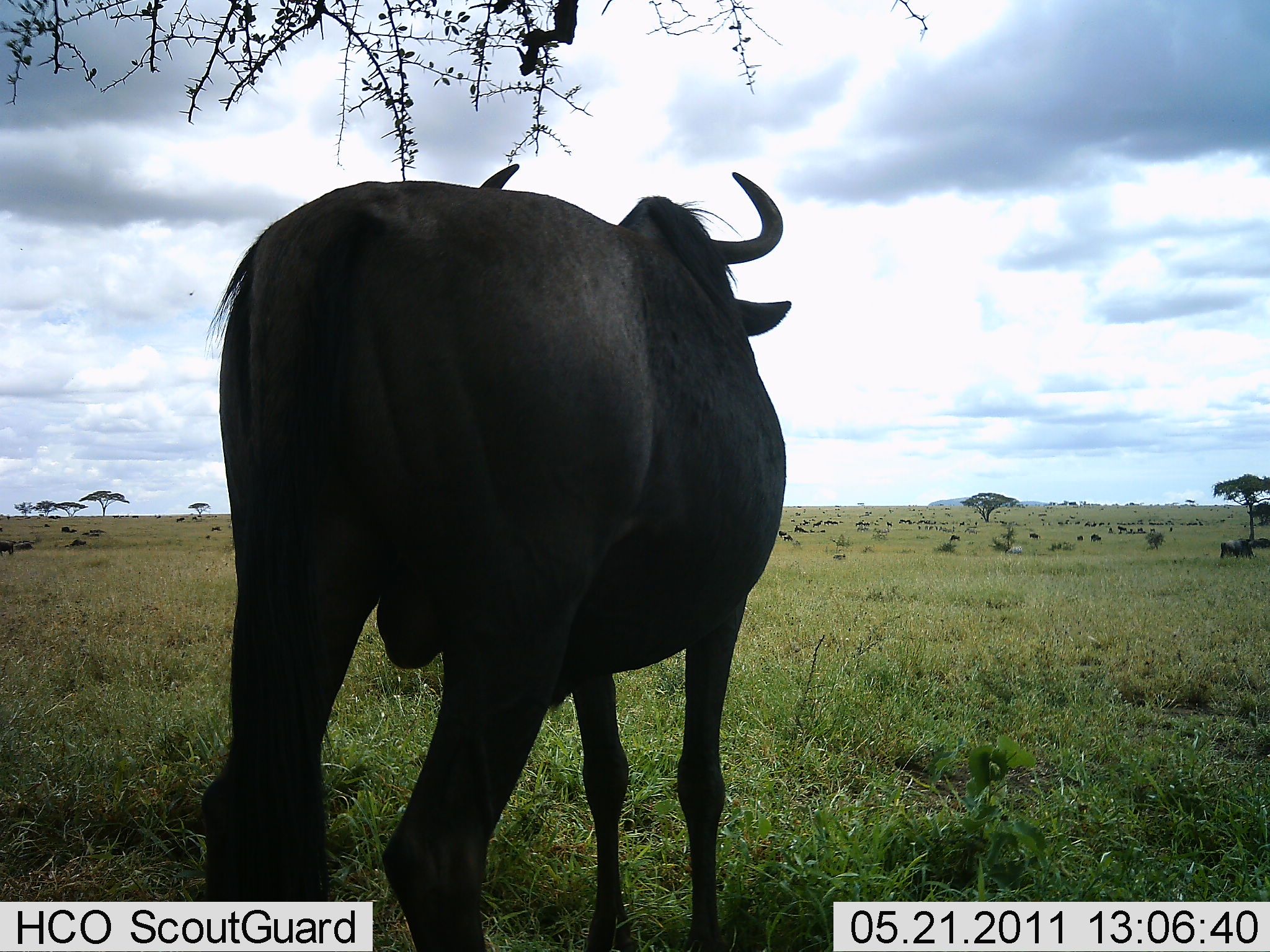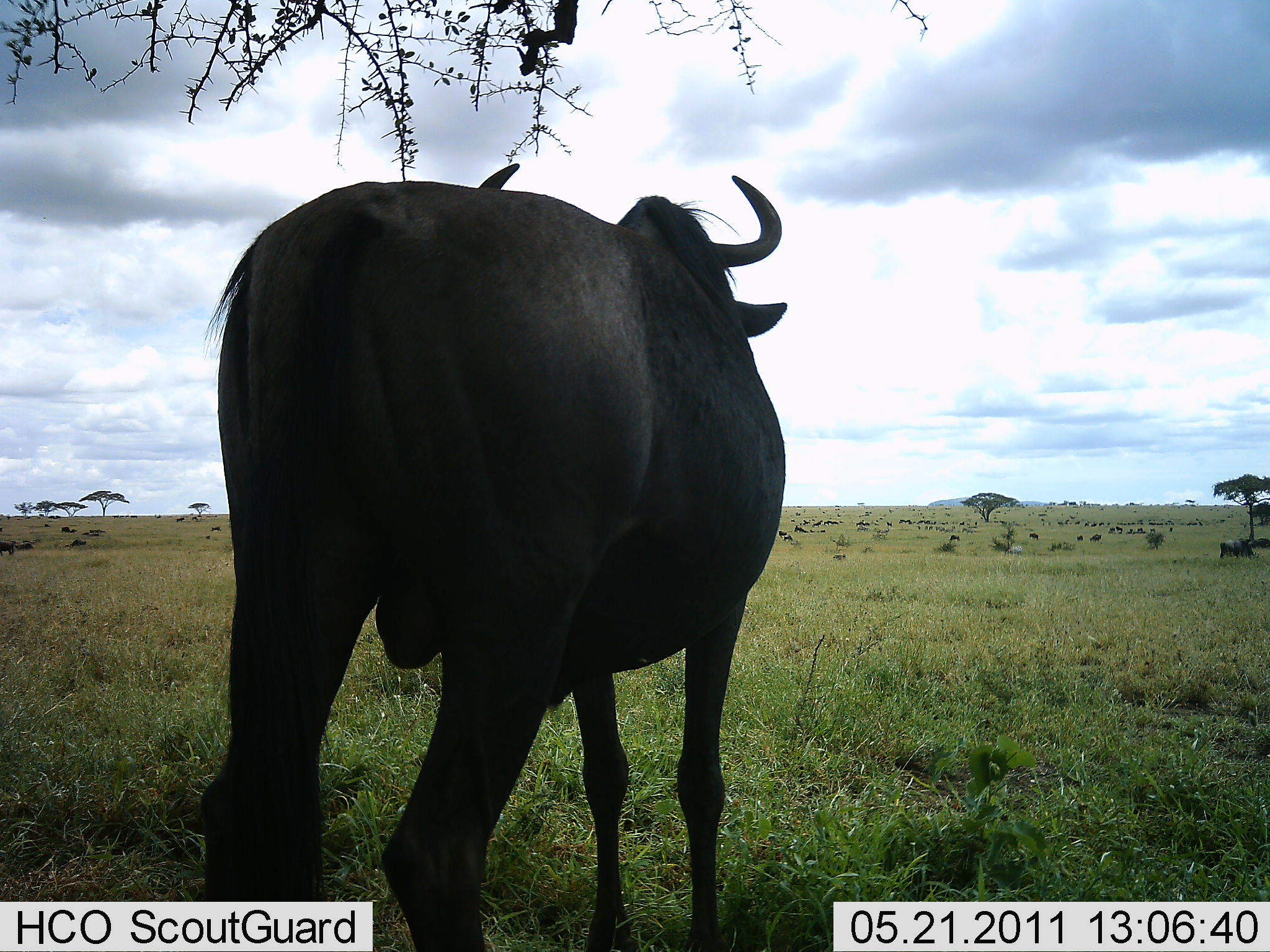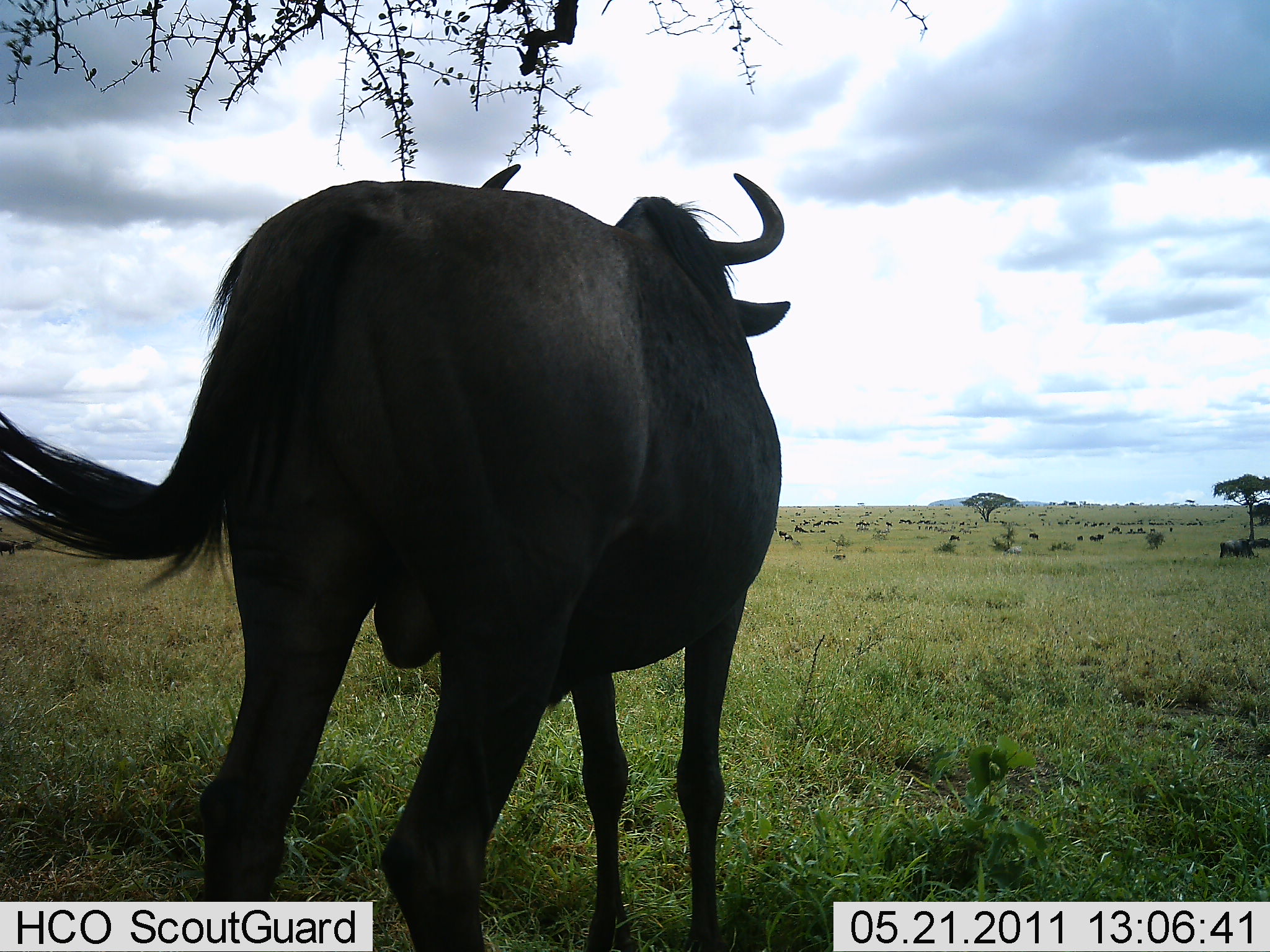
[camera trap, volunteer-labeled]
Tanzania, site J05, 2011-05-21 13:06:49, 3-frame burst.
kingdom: Animalia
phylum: Chordata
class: Mammalia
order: Artiodactyla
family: Bovidae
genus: Connochaetes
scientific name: Connochaetes taurinus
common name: blue wildebeest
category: wildebeest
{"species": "wildebeest (blue wildebeest) (Connochaetes taurinus)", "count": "1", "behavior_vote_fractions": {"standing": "100%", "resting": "20%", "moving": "20%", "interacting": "10%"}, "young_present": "0%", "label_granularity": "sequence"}